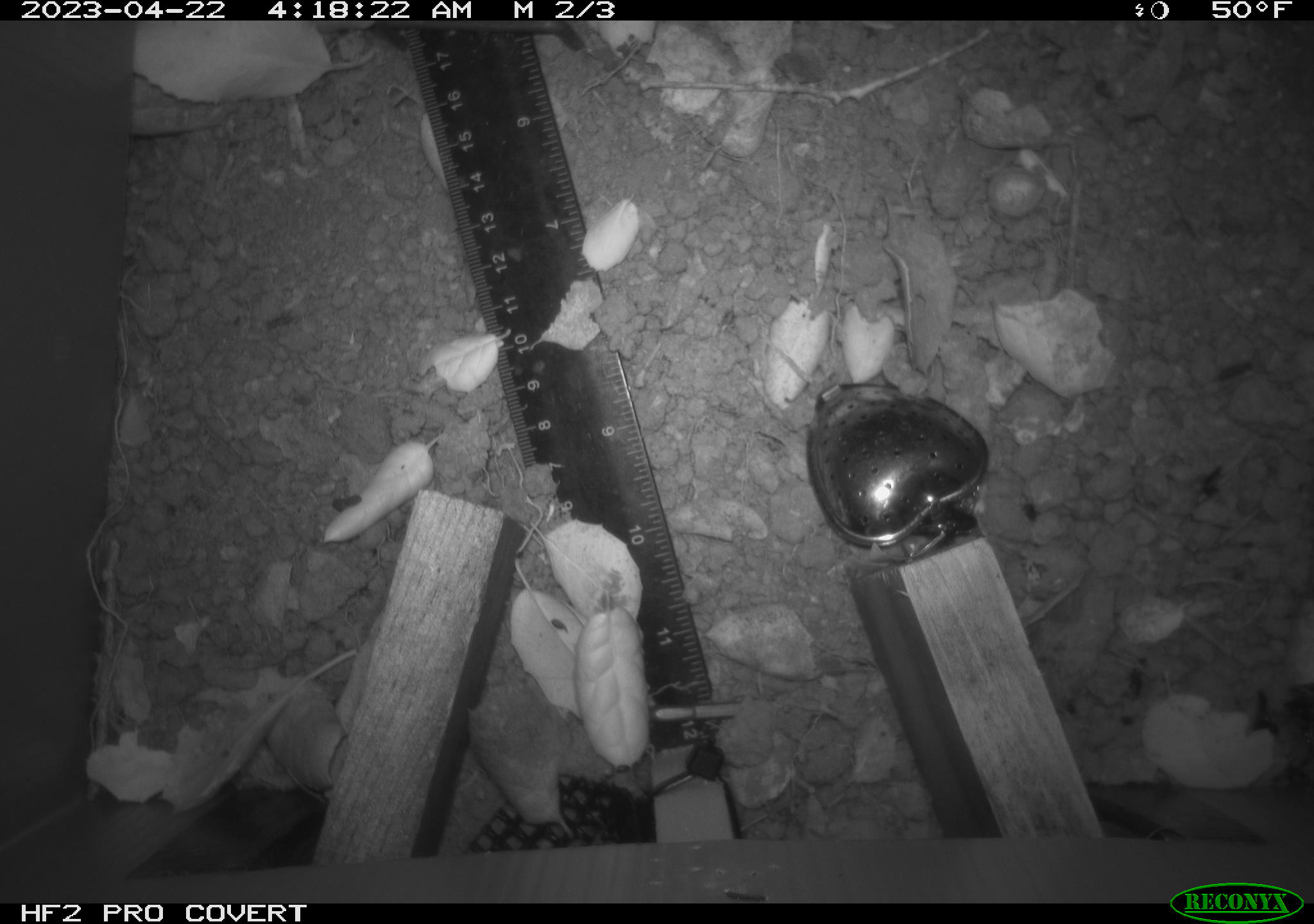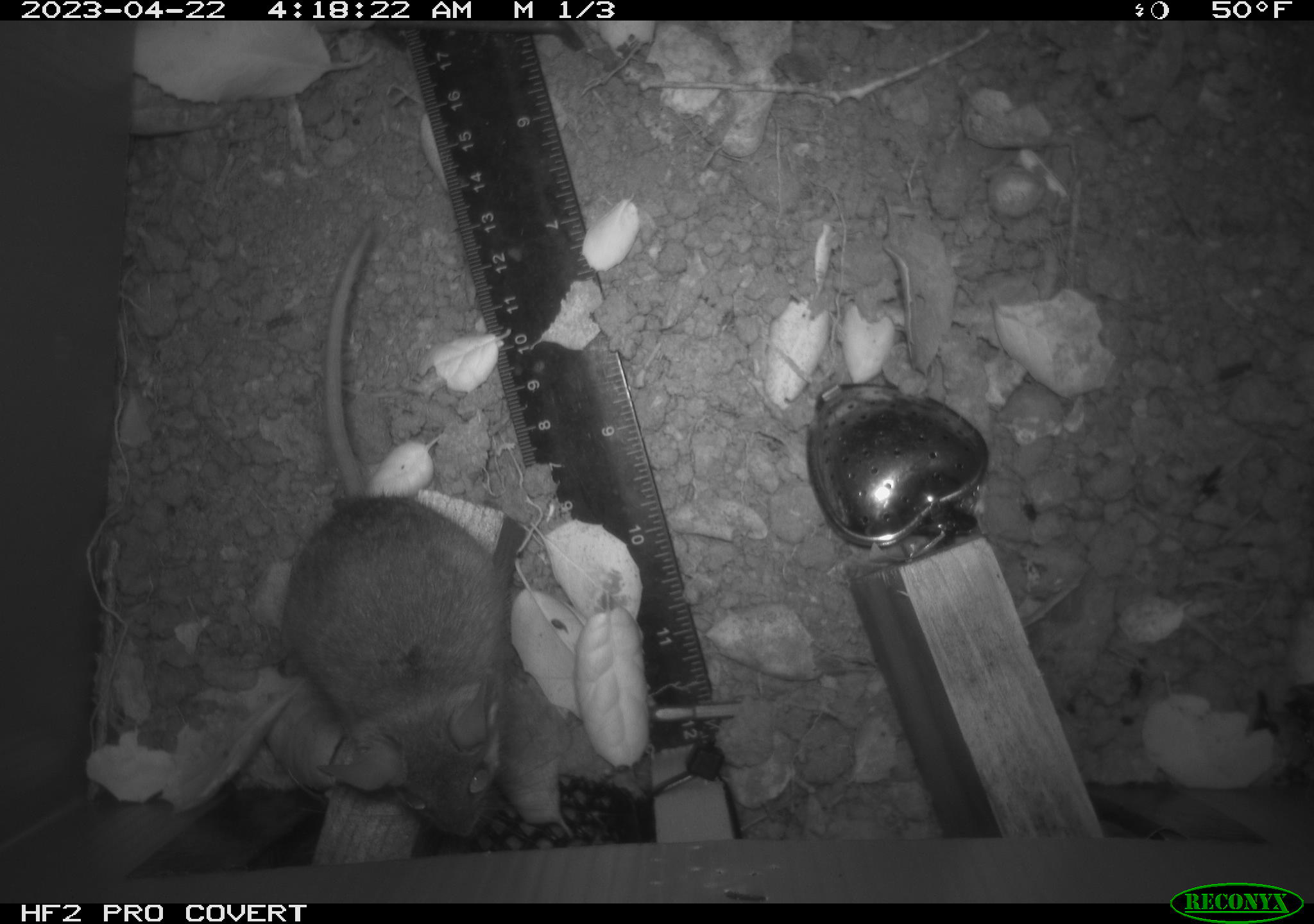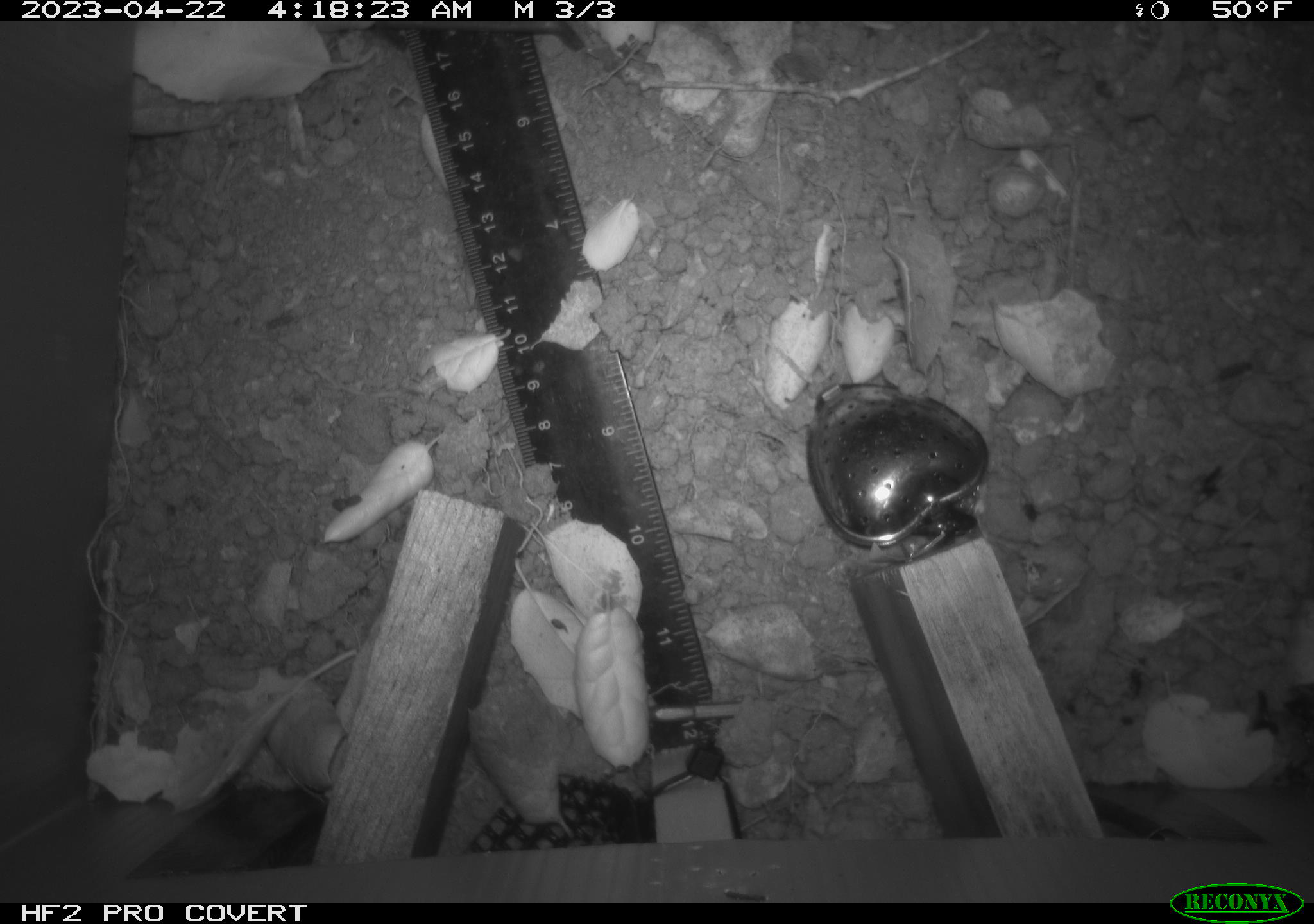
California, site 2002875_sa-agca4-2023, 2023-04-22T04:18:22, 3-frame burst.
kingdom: Animalia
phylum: Chordata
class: Mammalia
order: Rodentia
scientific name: Rodentia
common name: mouse species